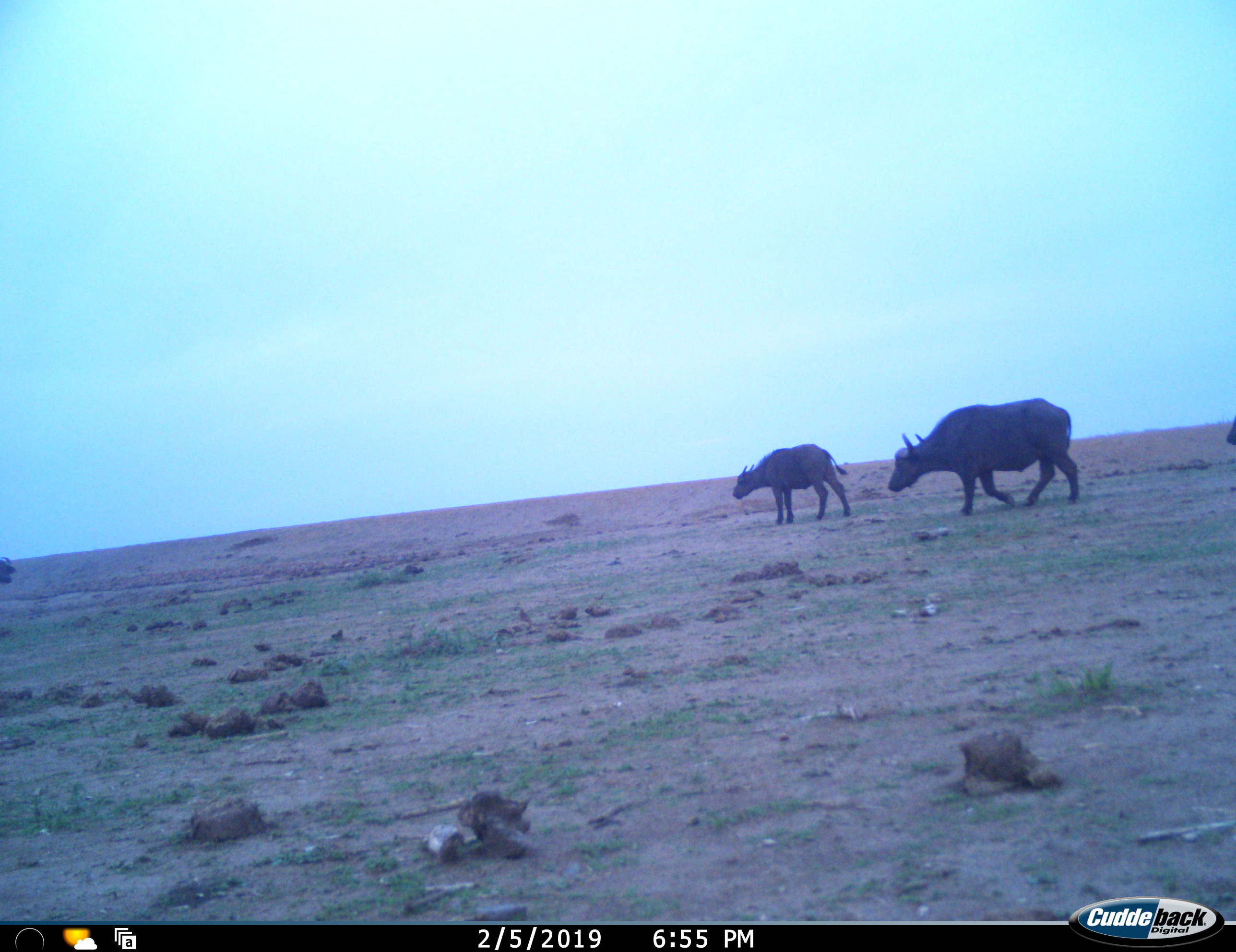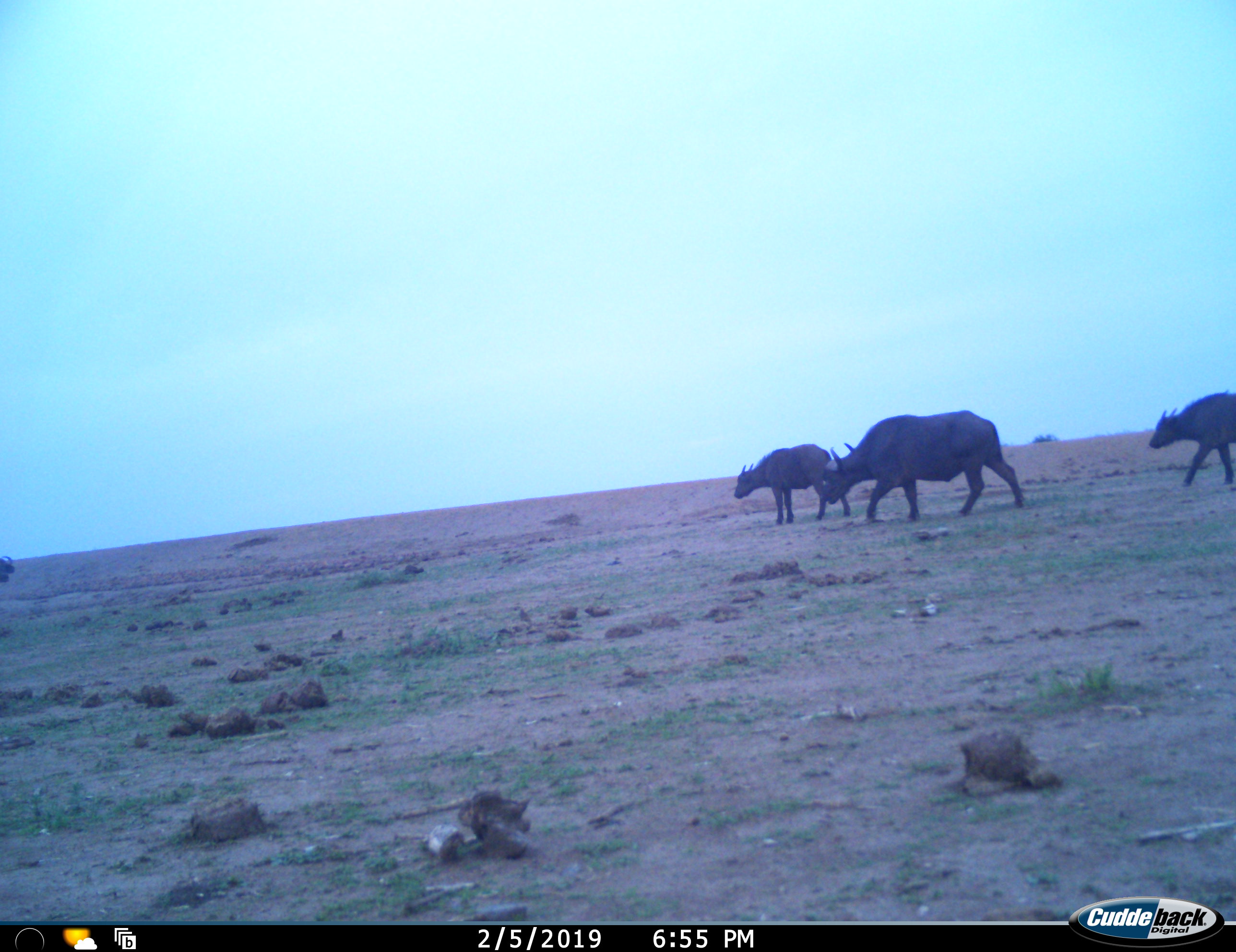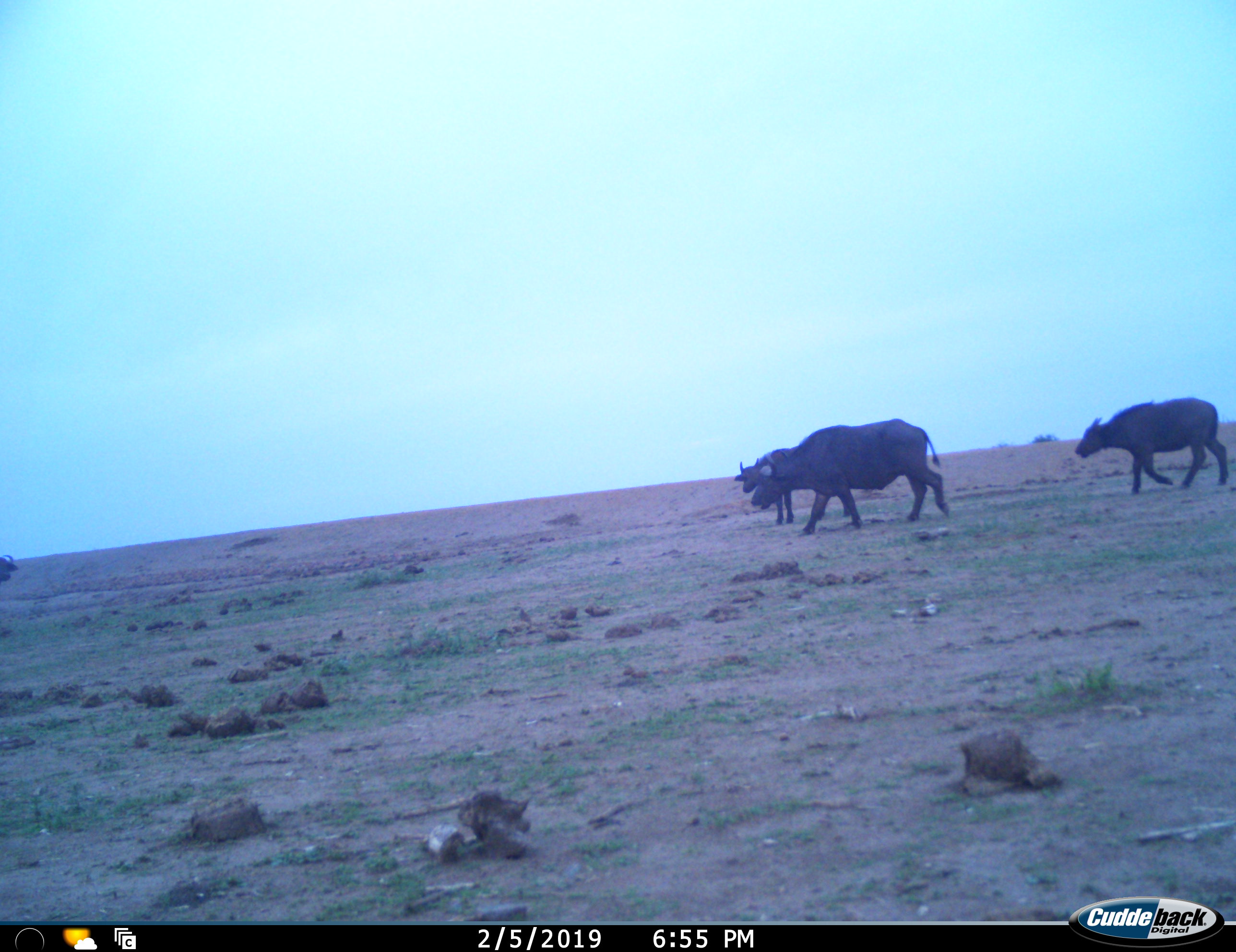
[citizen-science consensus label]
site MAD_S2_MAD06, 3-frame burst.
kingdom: Animalia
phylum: Chordata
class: Mammalia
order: Artiodactyla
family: Bovidae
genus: Syncerus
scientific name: Syncerus caffer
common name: african buffalo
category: buffalo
Buffalo (african buffalo) (Syncerus caffer), count 3. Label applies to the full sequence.